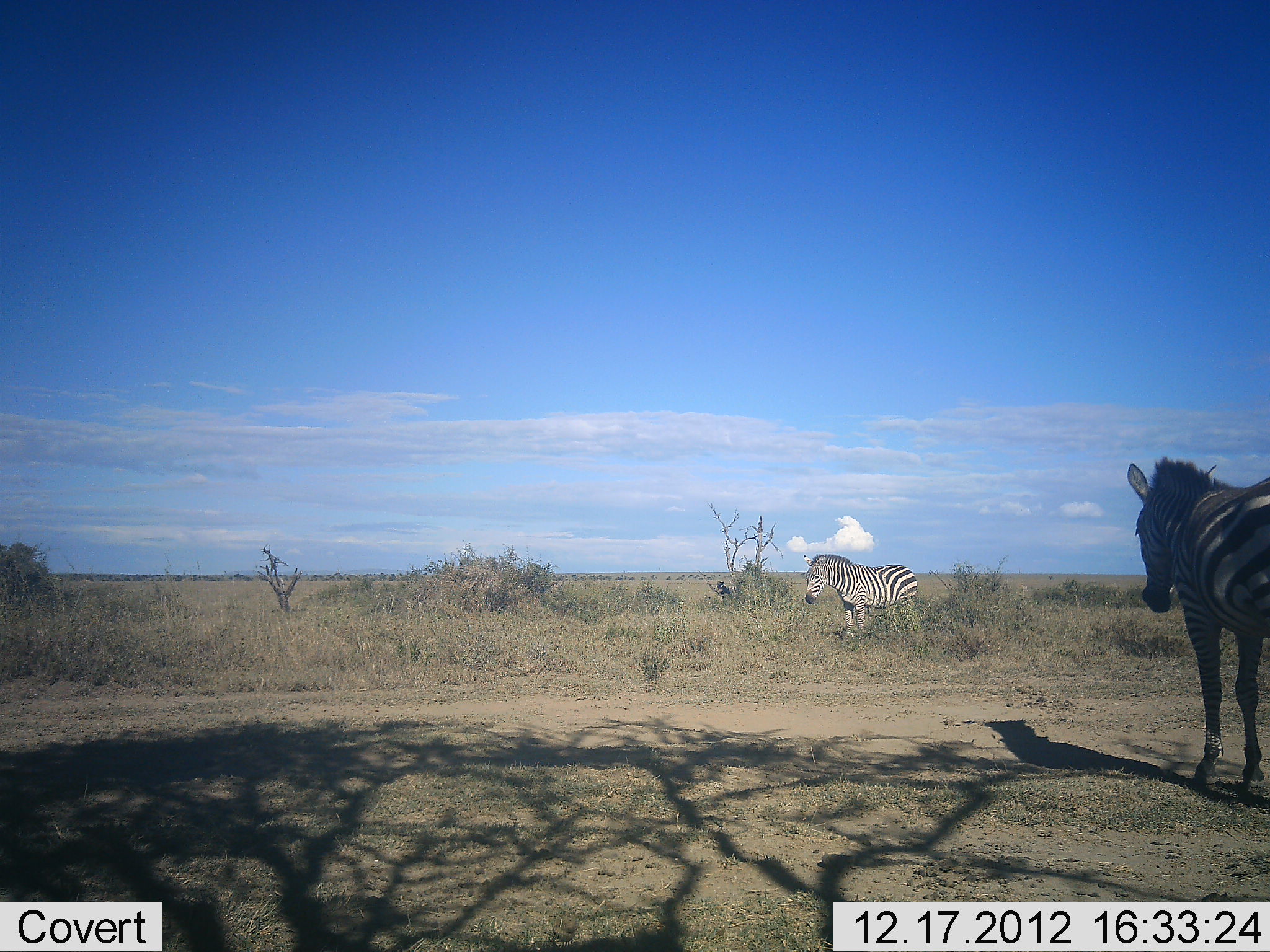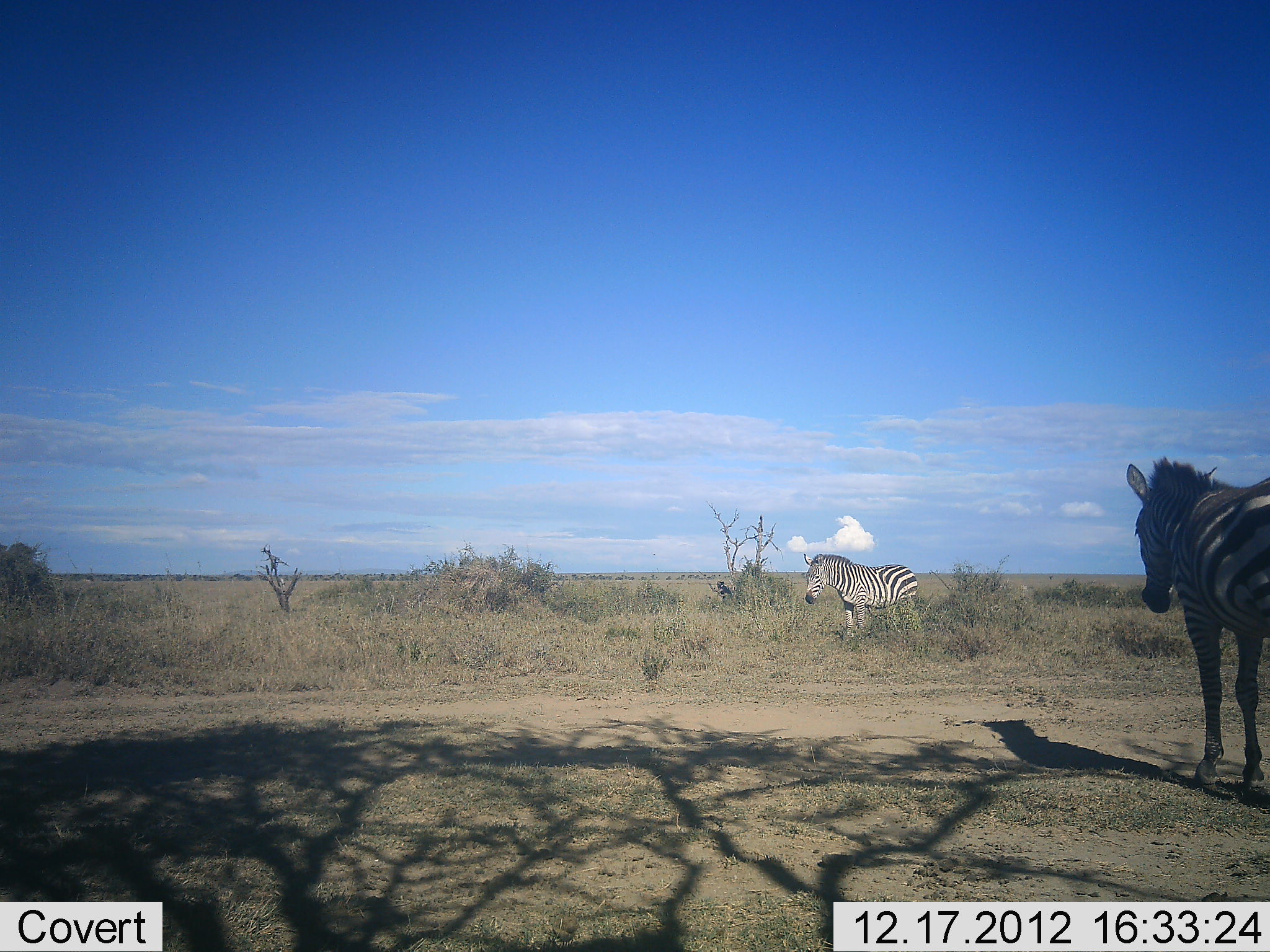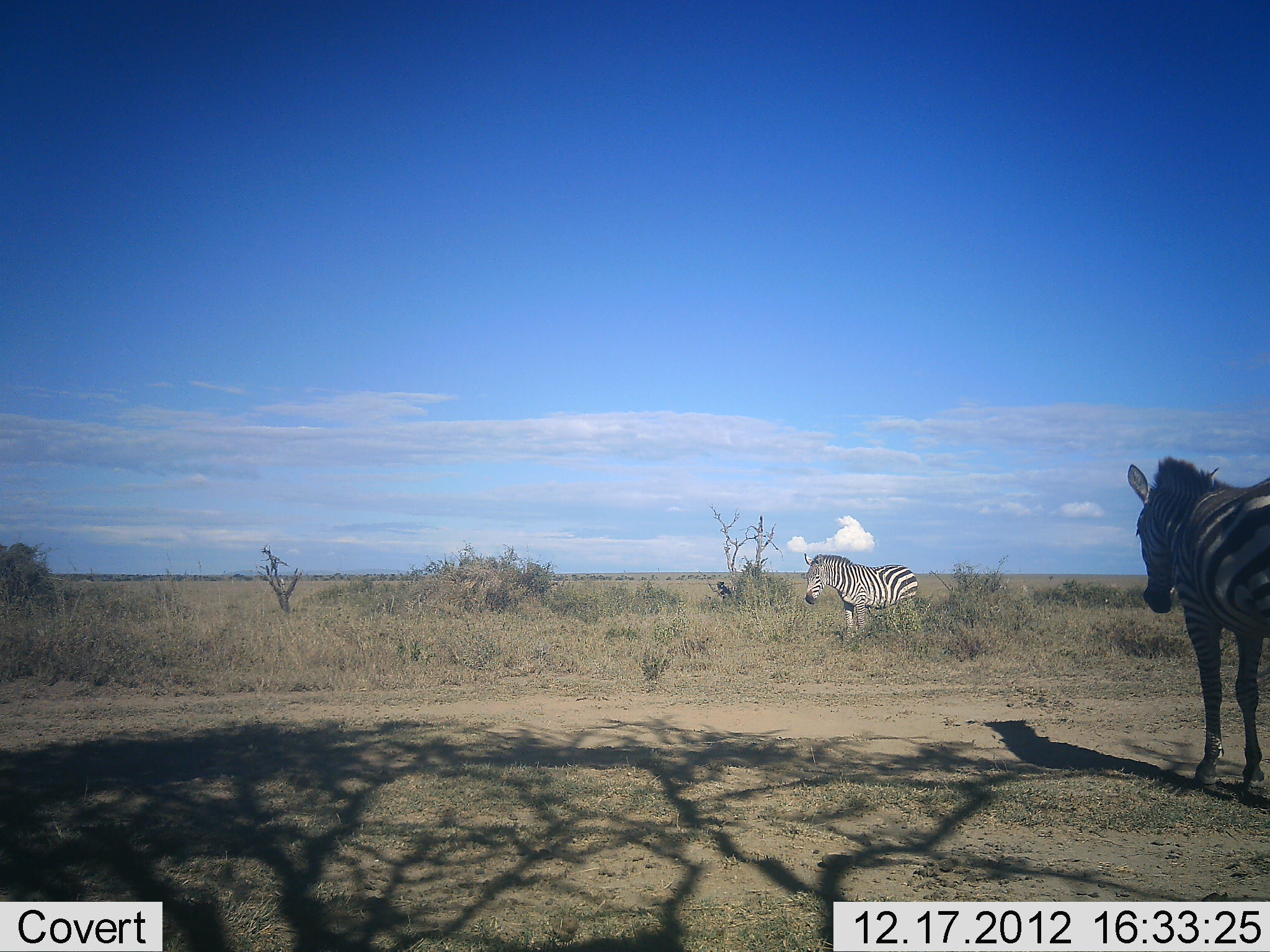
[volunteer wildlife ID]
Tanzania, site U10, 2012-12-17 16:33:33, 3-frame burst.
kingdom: Animalia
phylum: Chordata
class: Mammalia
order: Perissodactyla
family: Equidae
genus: Equus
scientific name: Equus quagga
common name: plains zebra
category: zebra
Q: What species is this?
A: Zebra (plains zebra) (Equus quagga).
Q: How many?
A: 2.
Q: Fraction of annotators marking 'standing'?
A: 100%.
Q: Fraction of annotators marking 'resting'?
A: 0%.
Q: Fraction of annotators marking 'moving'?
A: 10%.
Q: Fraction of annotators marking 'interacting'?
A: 0%.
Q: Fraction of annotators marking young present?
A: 0%.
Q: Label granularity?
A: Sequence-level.